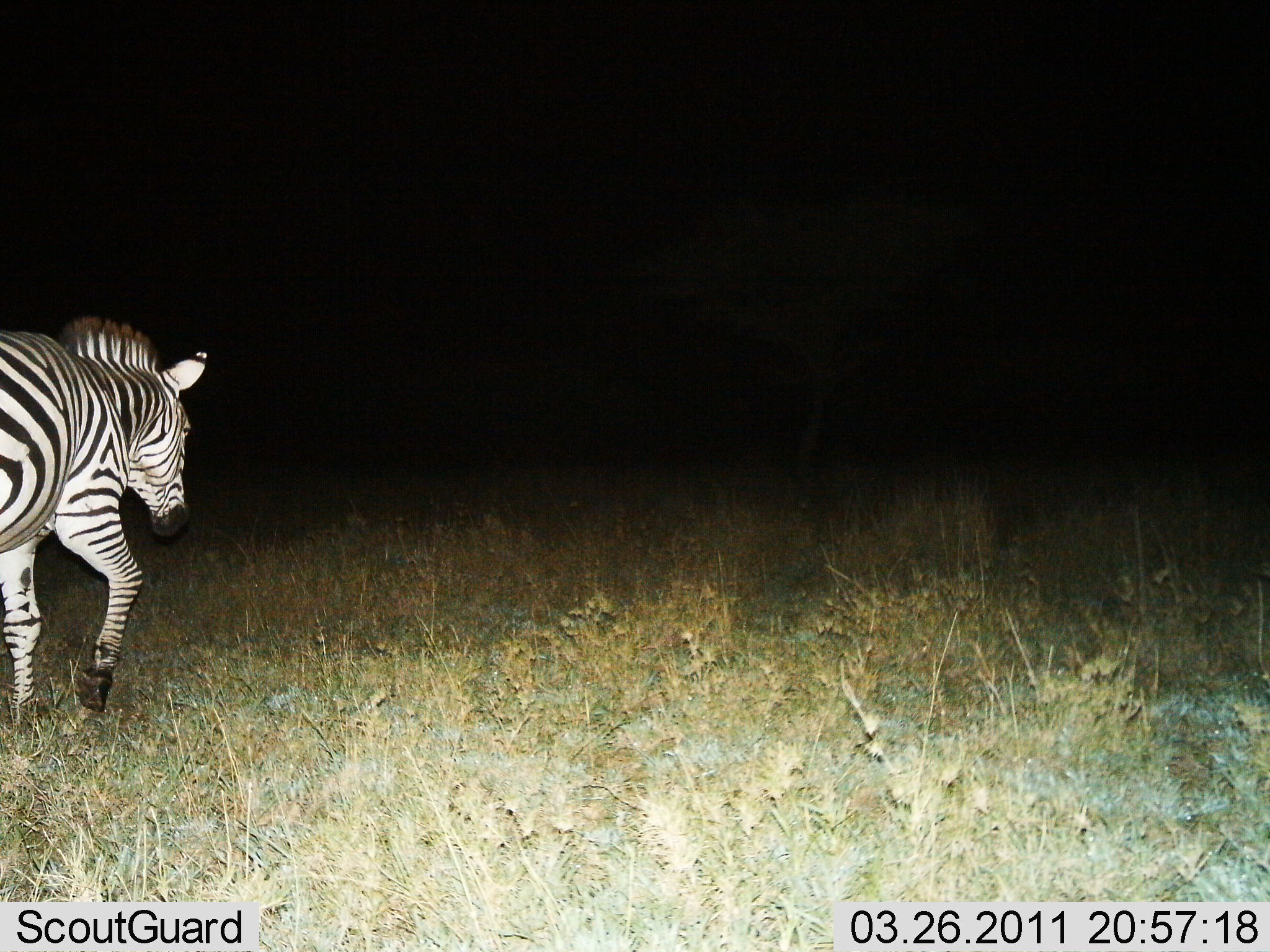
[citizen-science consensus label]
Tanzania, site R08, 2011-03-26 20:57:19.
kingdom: Animalia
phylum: Chordata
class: Mammalia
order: Perissodactyla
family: Equidae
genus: Equus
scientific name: Equus quagga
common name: plains zebra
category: zebra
Zebra (plains zebra) (Equus quagga), count 1. Behavior (volunteer vote fractions): standing 7%, resting 0%, moving 93%, interacting 0%. Young present (vote fraction): 0%. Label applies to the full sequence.